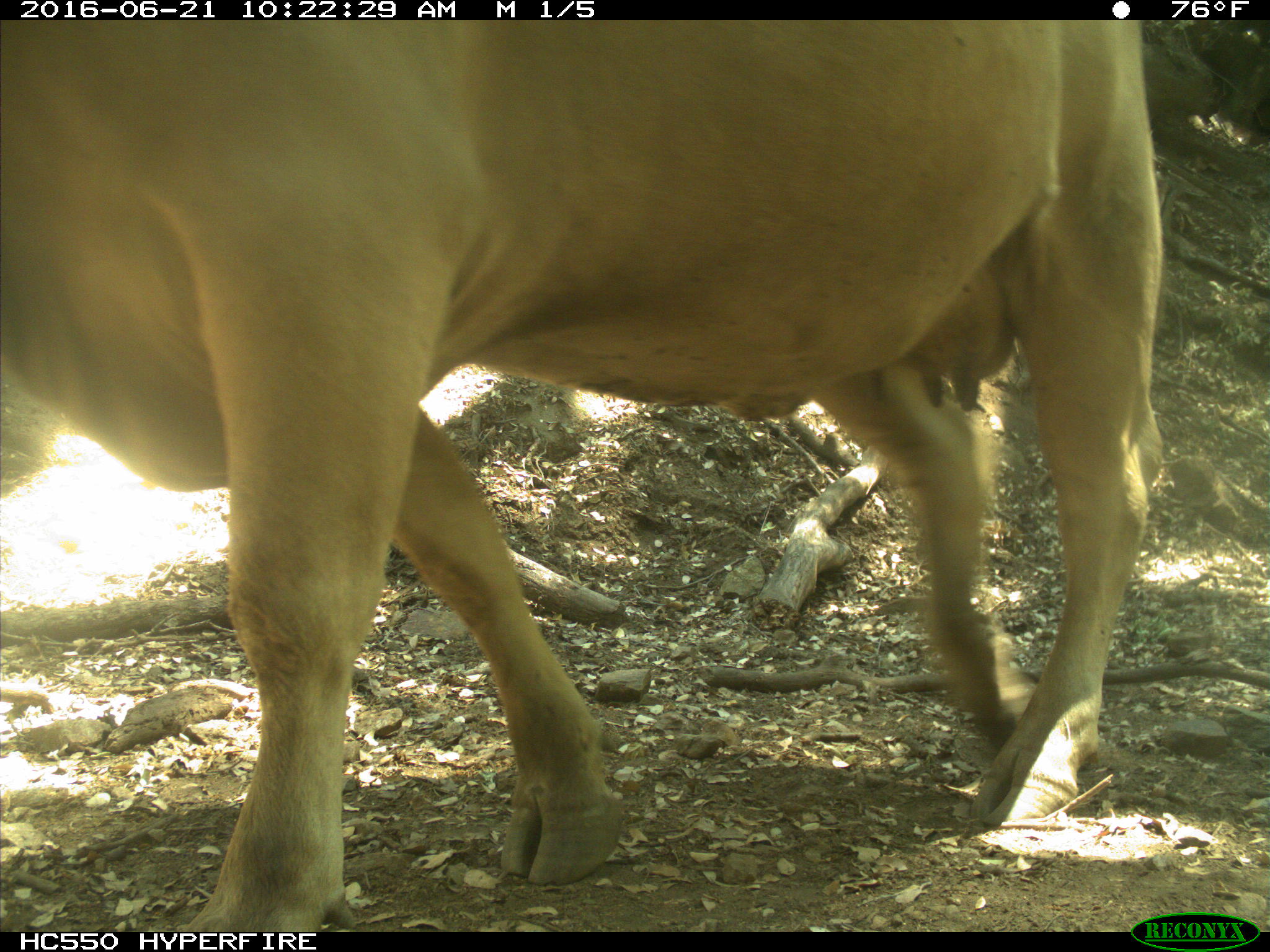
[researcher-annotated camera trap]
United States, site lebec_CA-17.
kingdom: Animalia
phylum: Chordata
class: Mammalia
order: Artiodactyla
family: Bovidae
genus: Bos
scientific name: Bos taurus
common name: domestic cow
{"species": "Bos taurus (domestic cow)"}